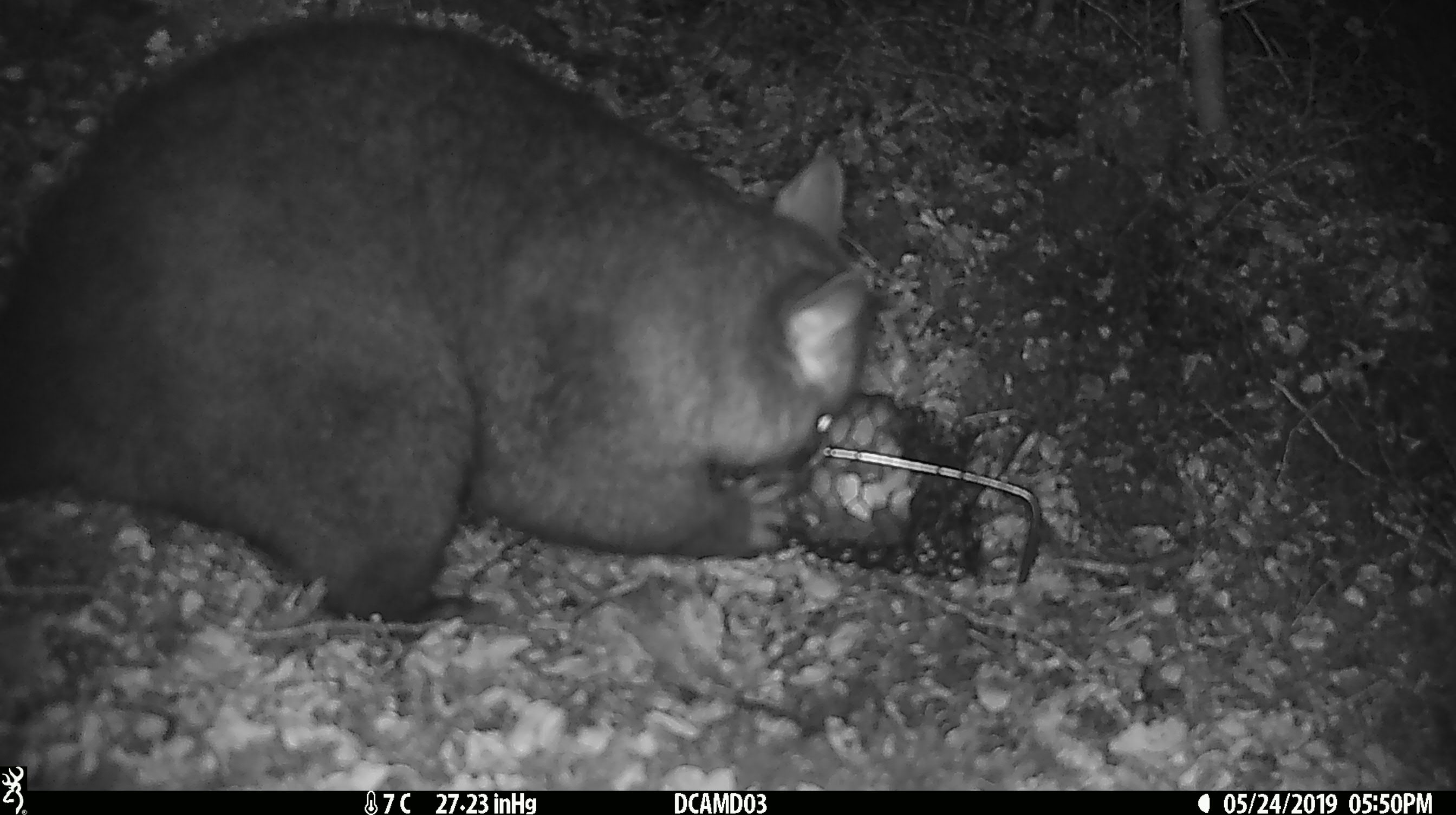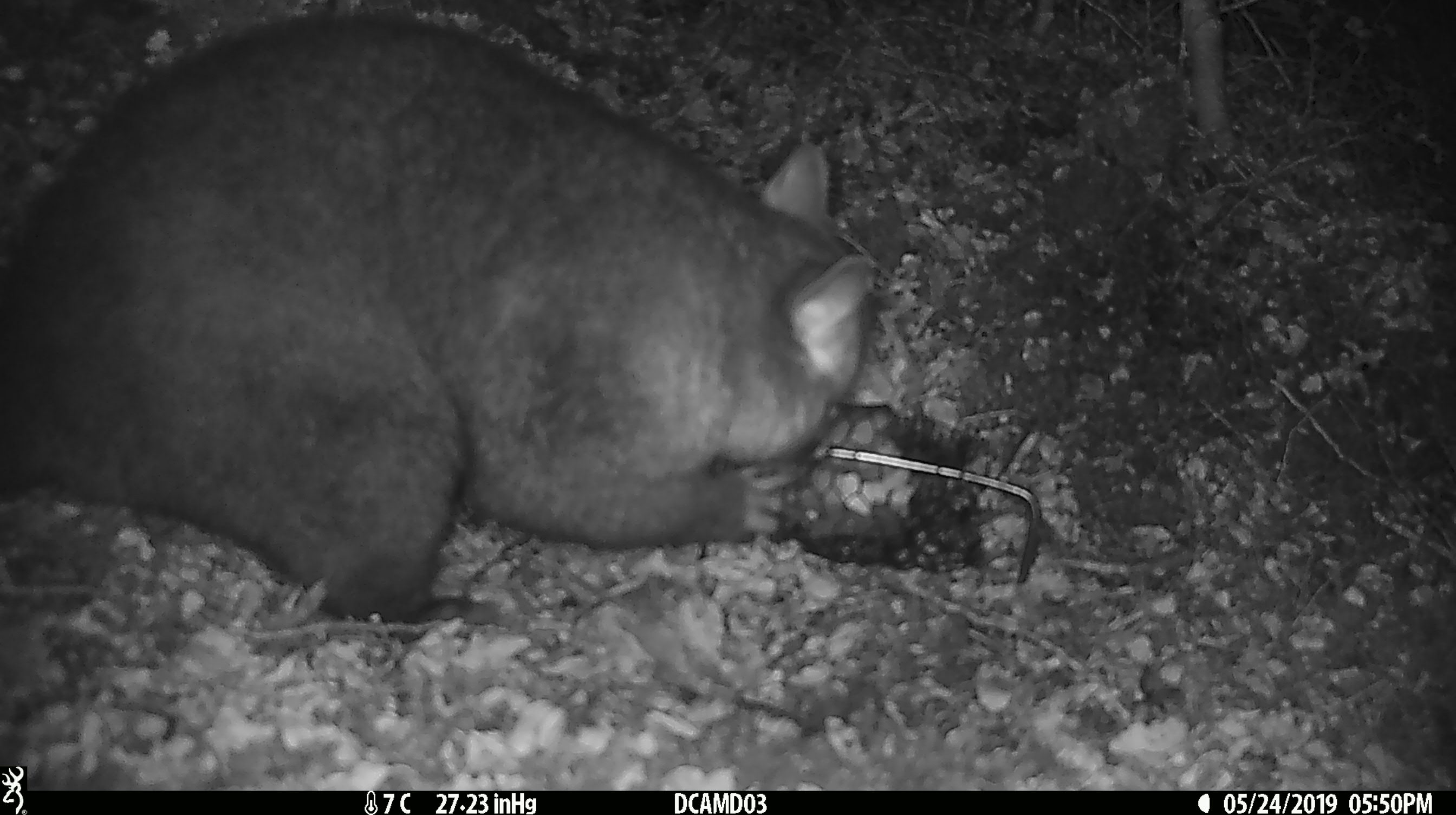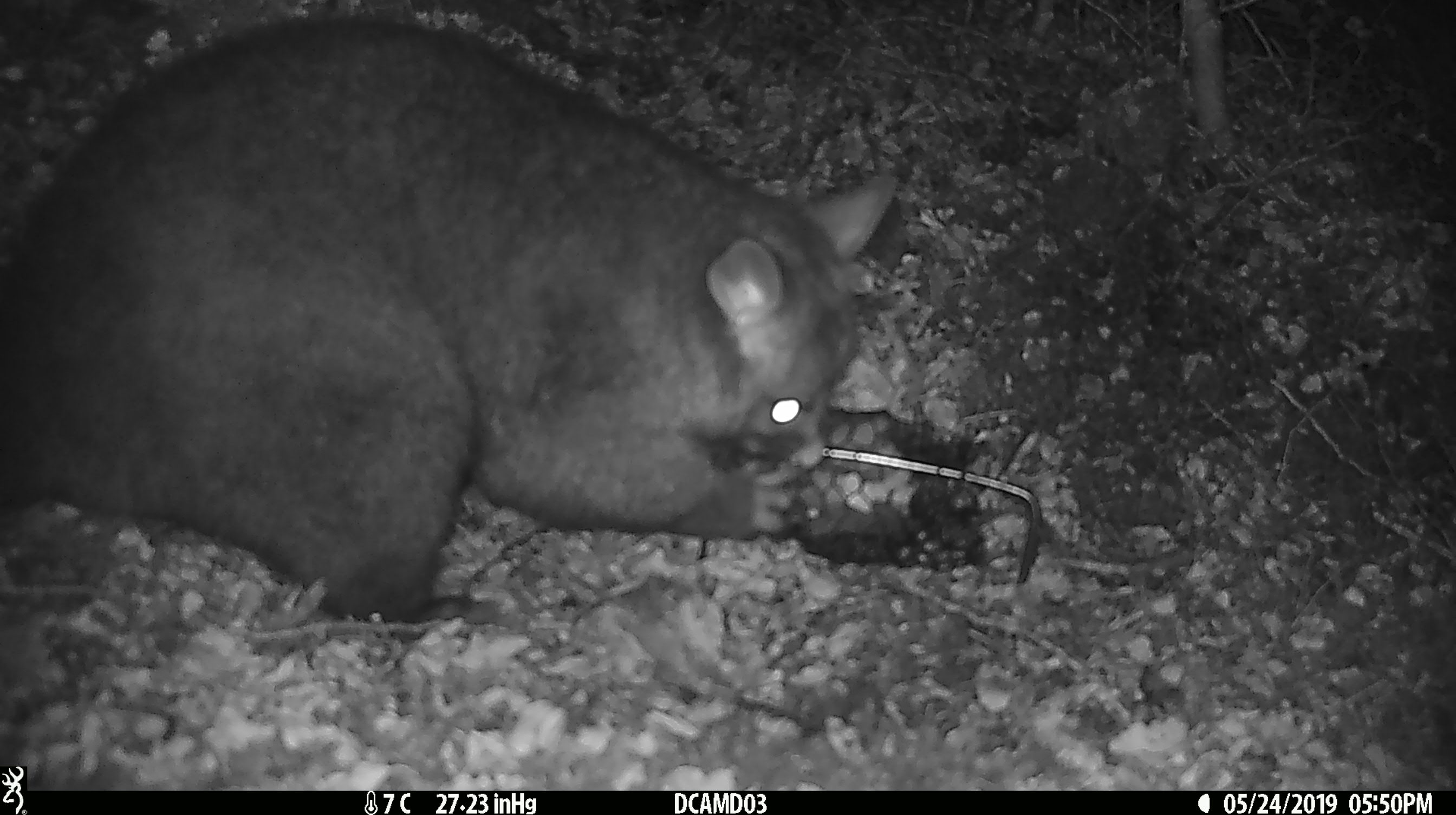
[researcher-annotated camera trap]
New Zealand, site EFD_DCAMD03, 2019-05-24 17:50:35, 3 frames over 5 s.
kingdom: Animalia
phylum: Chordata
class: Mammalia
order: Diprotodontia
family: Phalangeridae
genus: Trichosurus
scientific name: Trichosurus vulpecula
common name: common brushtail possum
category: possum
Possum (common brushtail possum) (Trichosurus vulpecula).